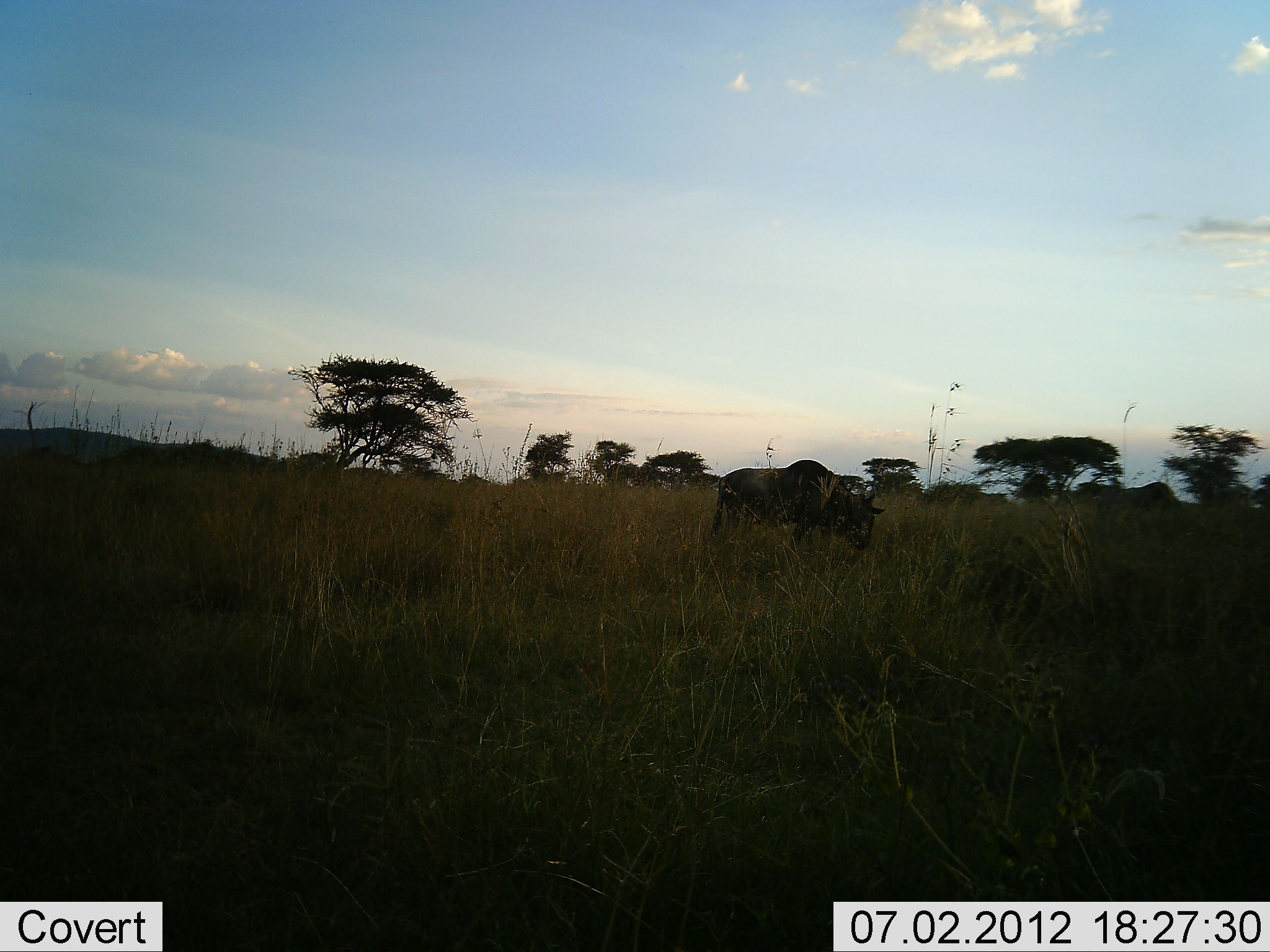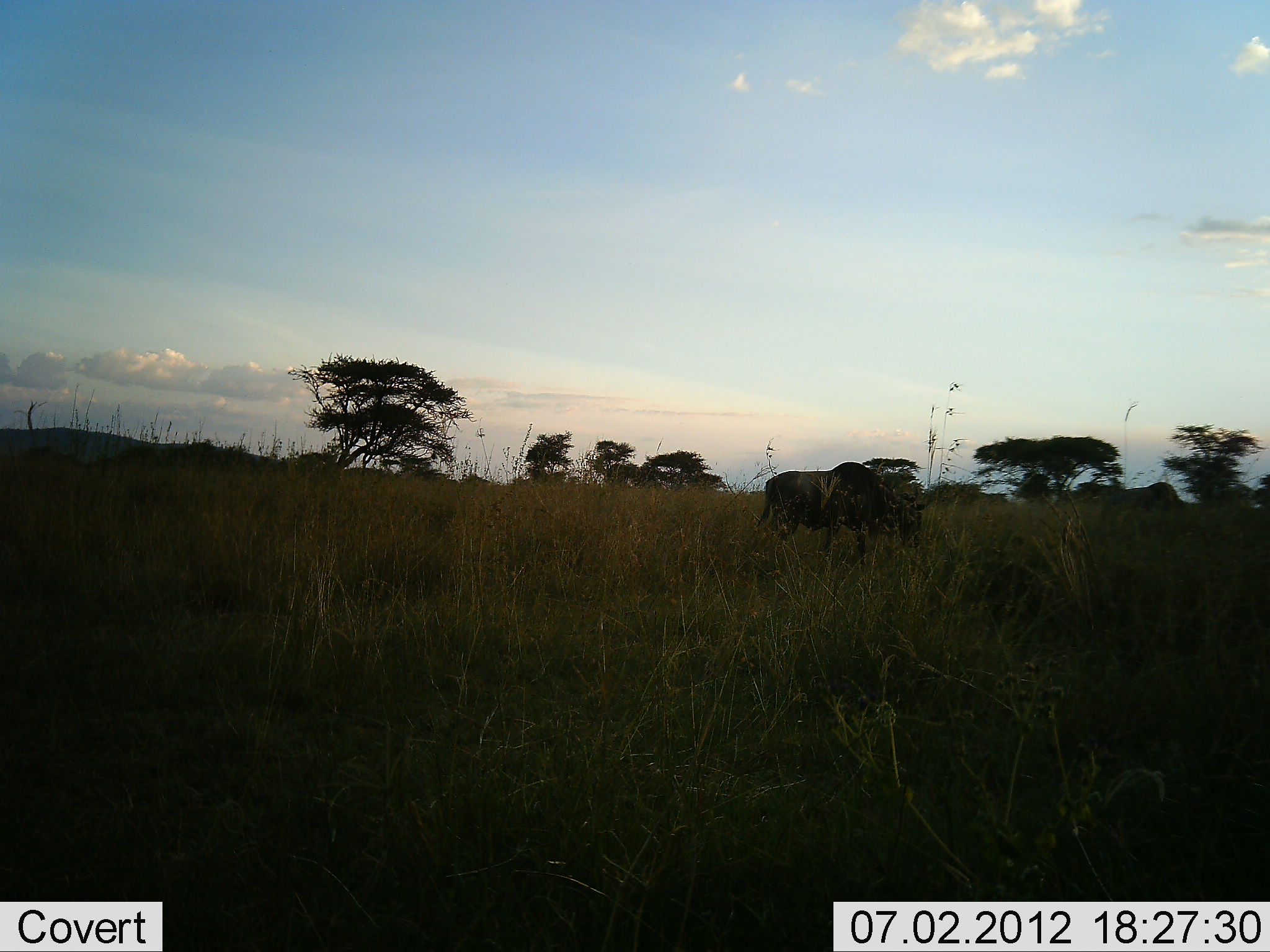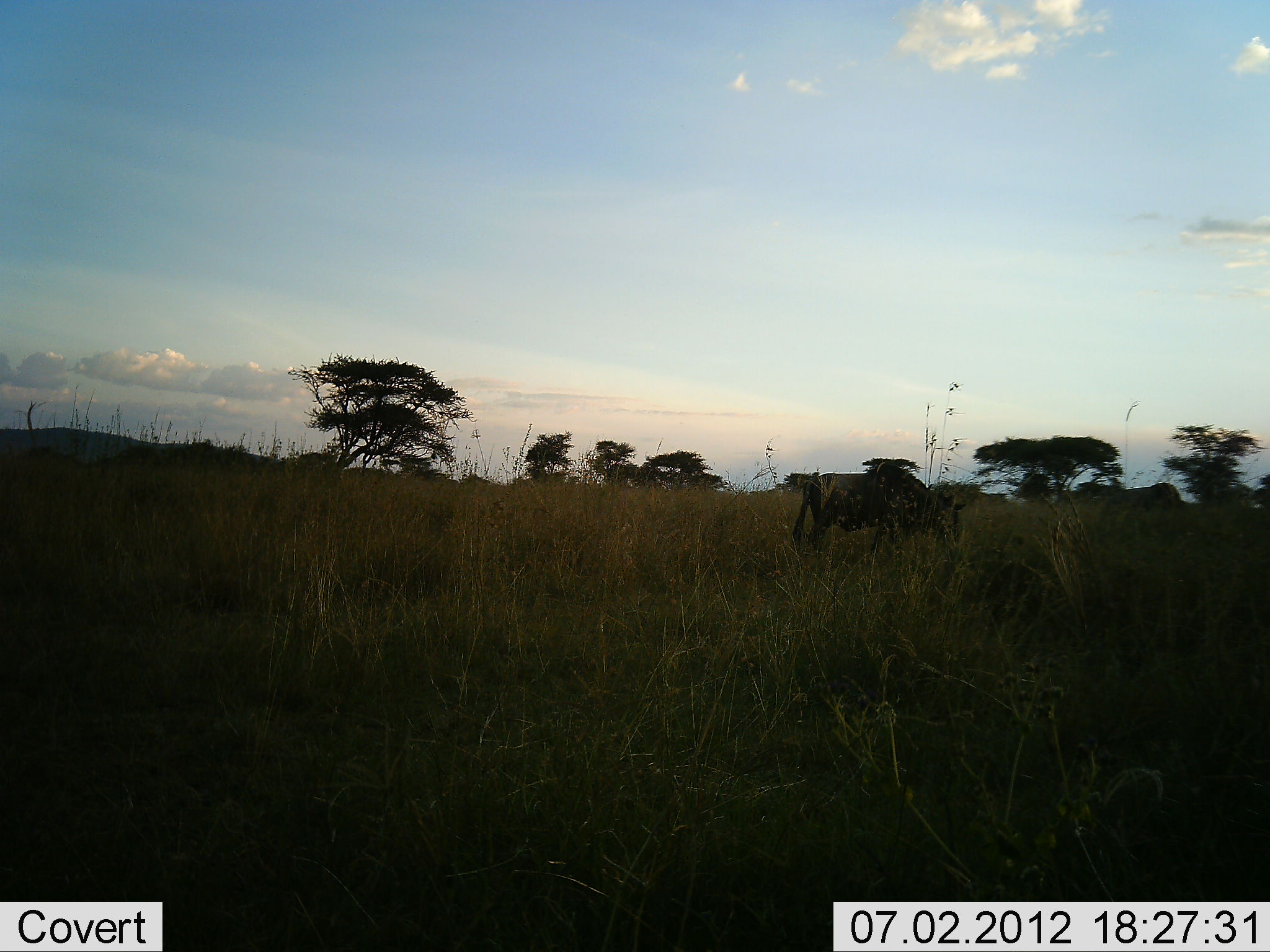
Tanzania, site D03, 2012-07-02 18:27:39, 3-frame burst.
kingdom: Animalia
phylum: Chordata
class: Mammalia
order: Artiodactyla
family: Bovidae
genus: Connochaetes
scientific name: Connochaetes taurinus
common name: blue wildebeest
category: wildebeest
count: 1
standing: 10%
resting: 0%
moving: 70%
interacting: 0%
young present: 0%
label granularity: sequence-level